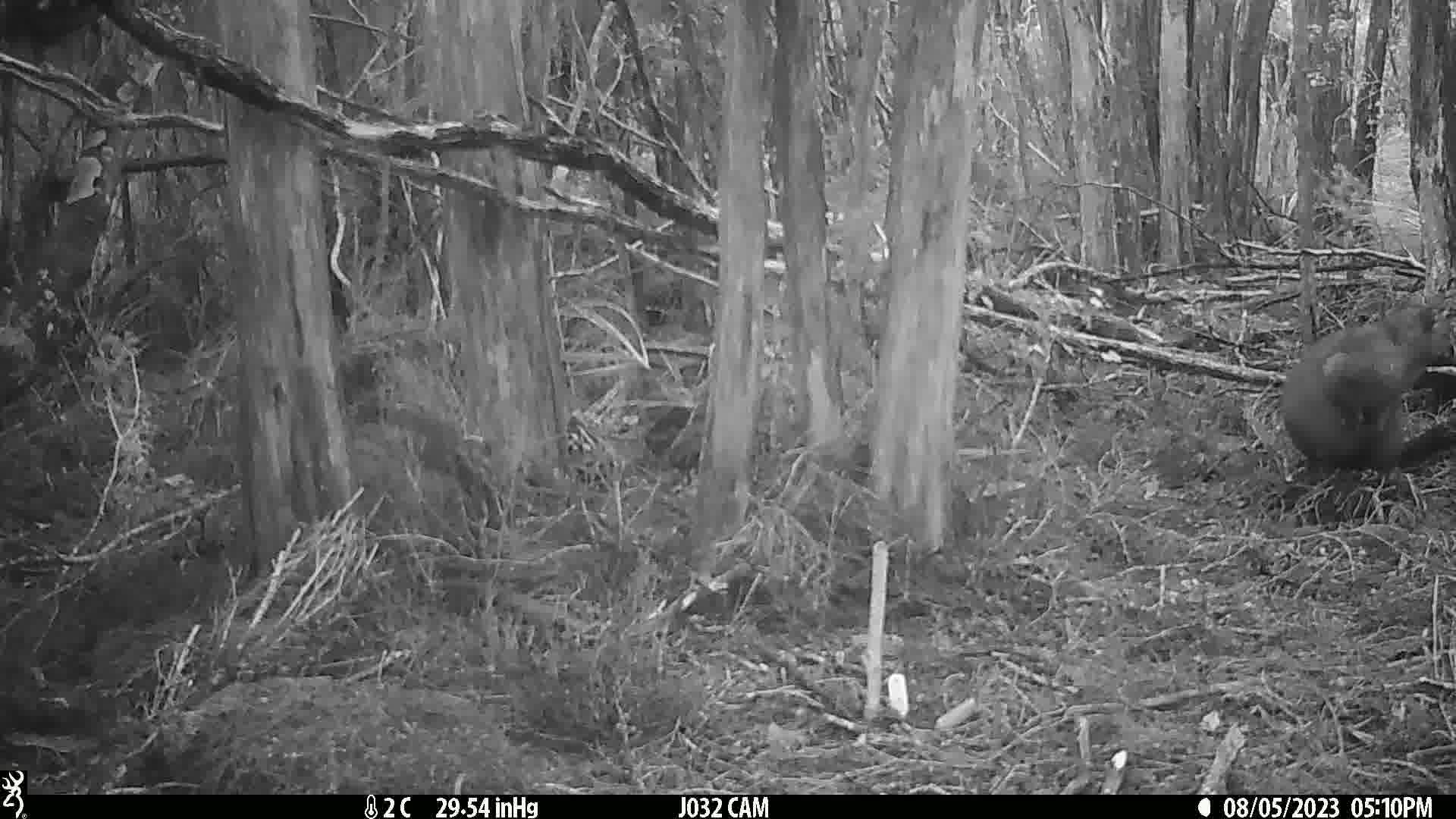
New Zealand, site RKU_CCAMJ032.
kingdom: Animalia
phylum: Chordata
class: Mammalia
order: Diprotodontia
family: Phalangeridae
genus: Trichosurus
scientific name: Trichosurus vulpecula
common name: common brushtail possum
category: possum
Possum (common brushtail possum) (Trichosurus vulpecula).